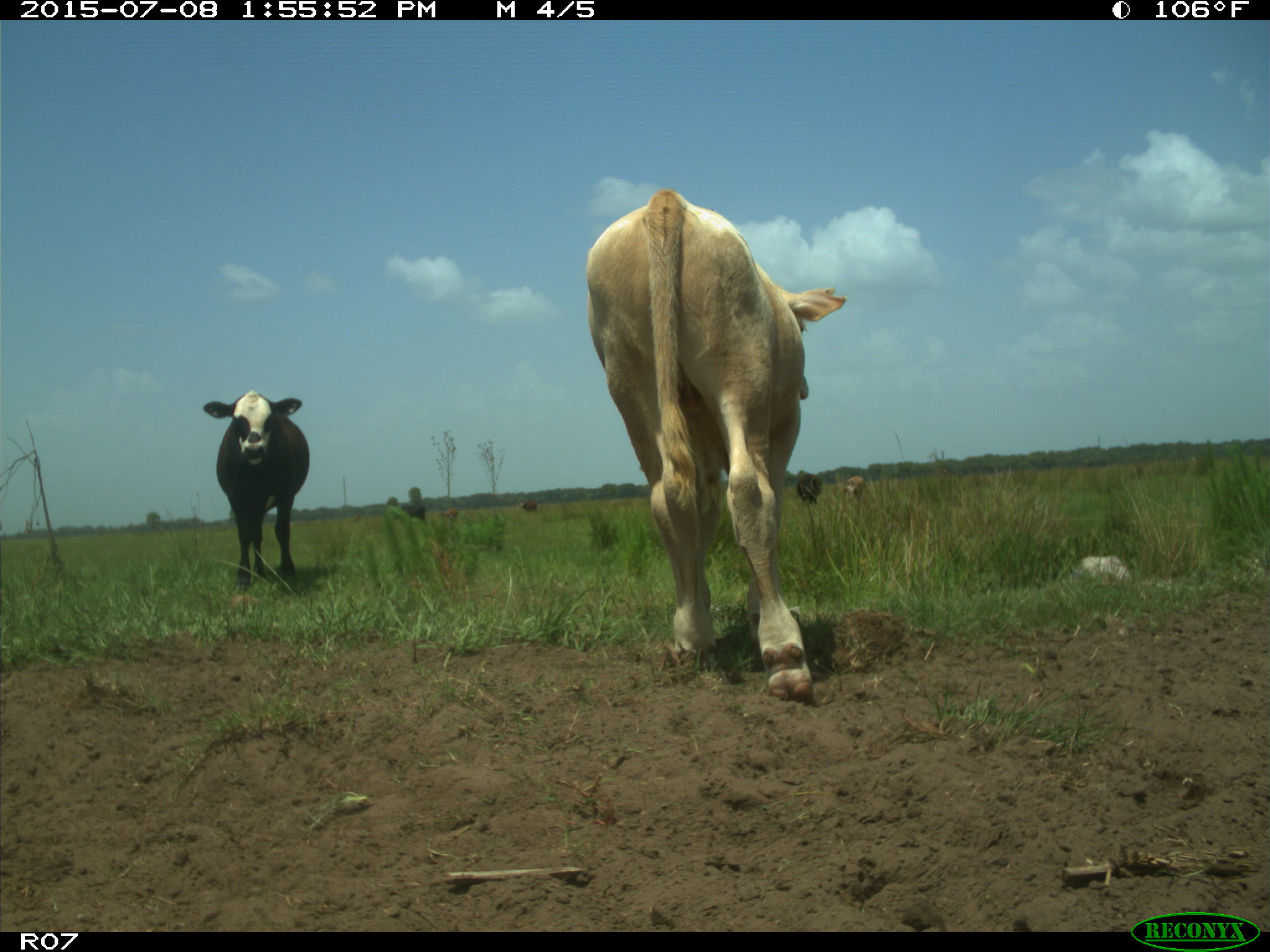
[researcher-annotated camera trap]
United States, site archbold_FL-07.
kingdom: Animalia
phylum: Chordata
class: Mammalia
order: Artiodactyla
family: Bovidae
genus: Bos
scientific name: Bos taurus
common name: domestic cow